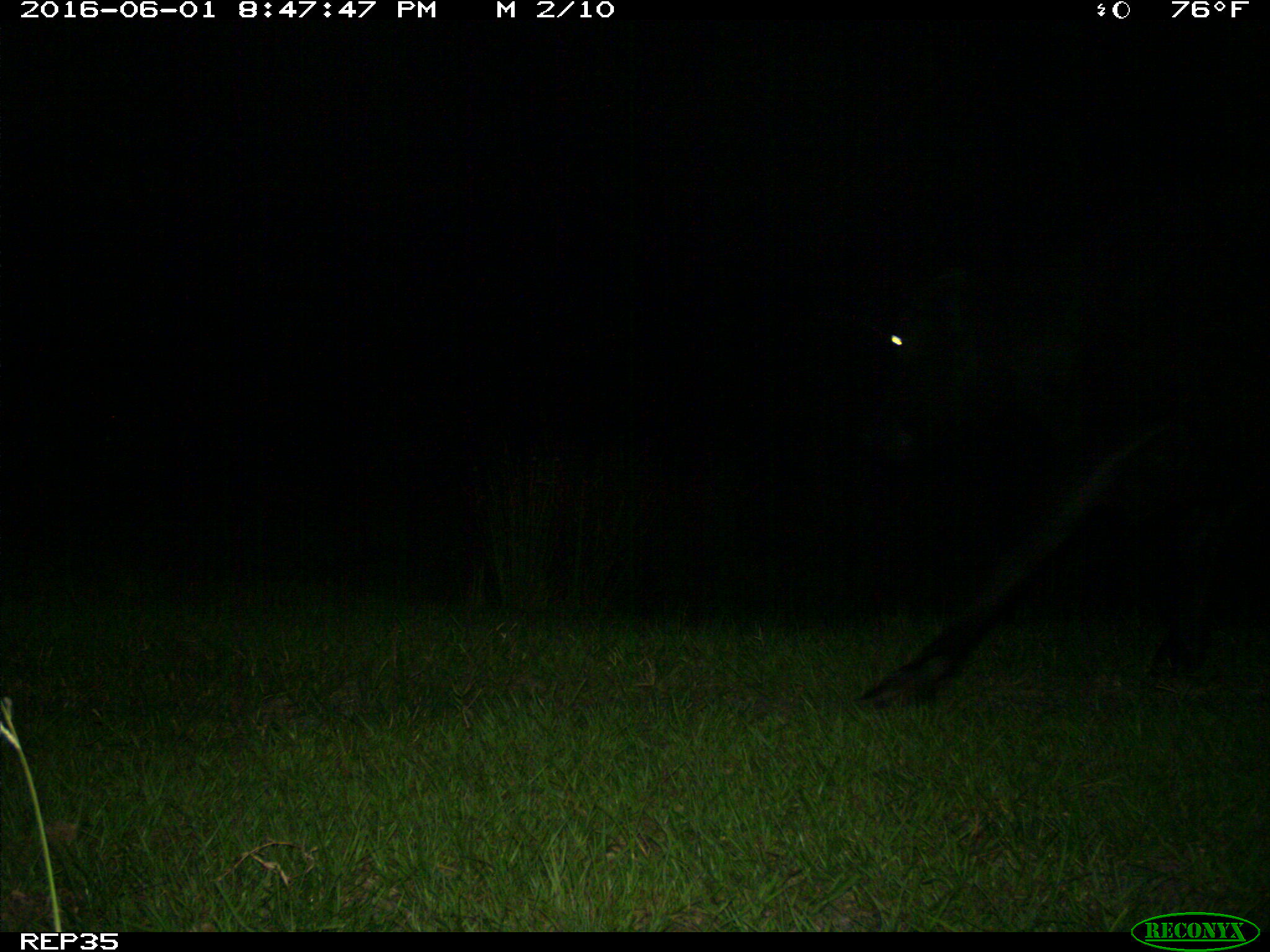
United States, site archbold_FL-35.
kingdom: Animalia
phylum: Chordata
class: Mammalia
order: Artiodactyla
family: Bovidae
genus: Bos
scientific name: Bos taurus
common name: domestic cow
Bos taurus (domestic cow).